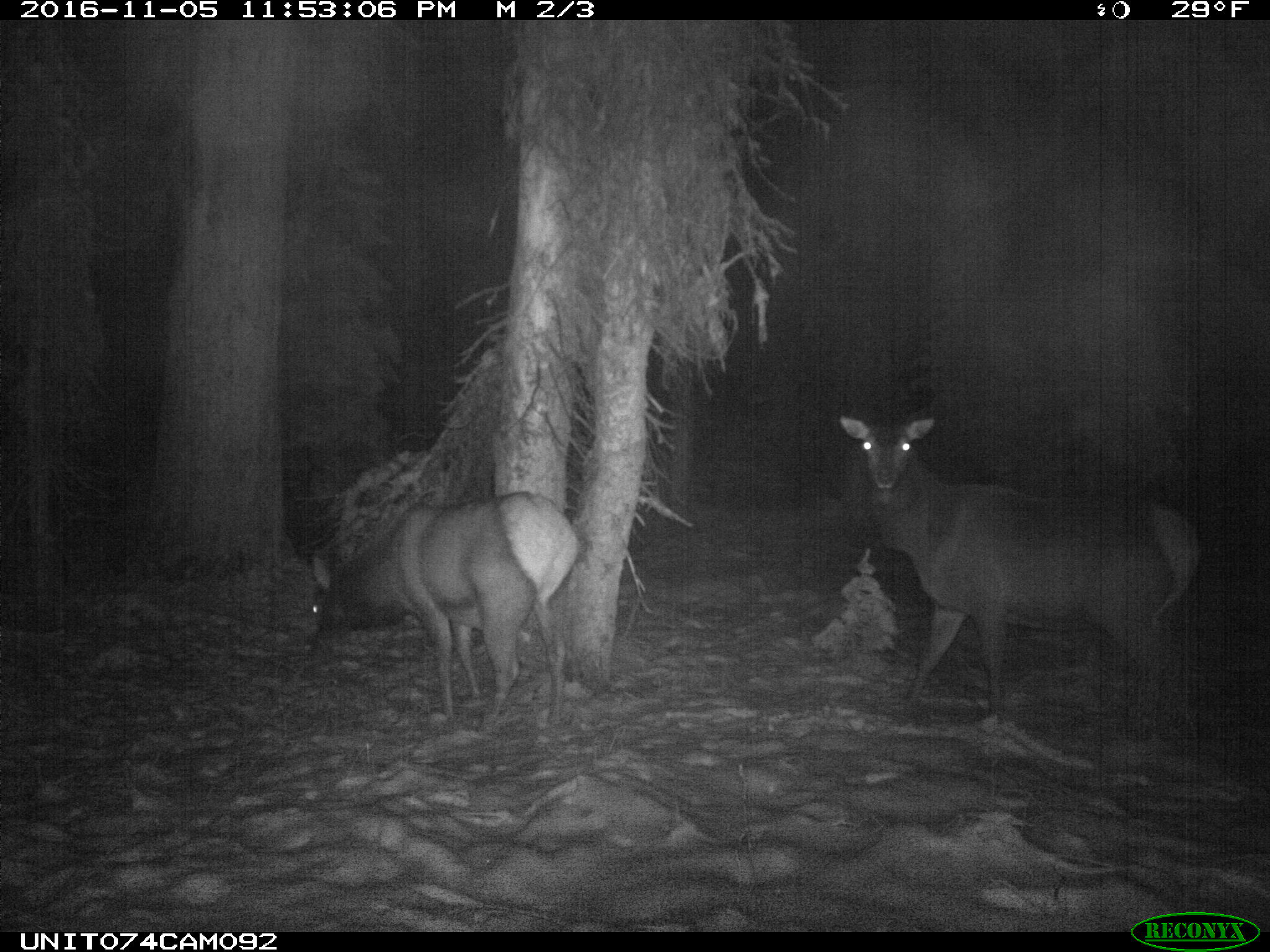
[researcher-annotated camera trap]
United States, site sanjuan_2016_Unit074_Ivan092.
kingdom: Animalia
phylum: Chordata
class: Mammalia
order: Artiodactyla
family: Cervidae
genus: Cervus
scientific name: Cervus elaphus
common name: red deer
Cervus elaphus (red deer).